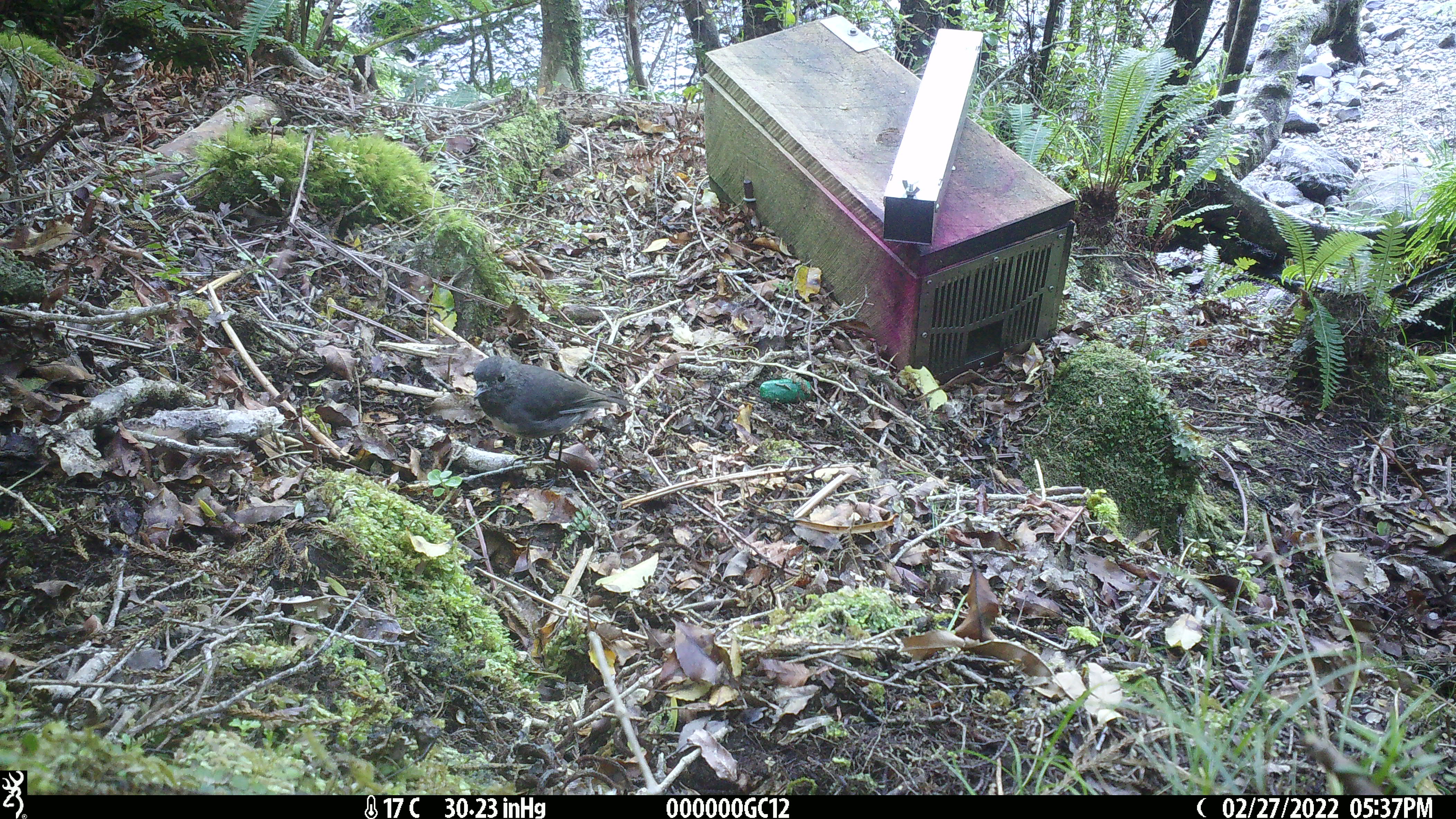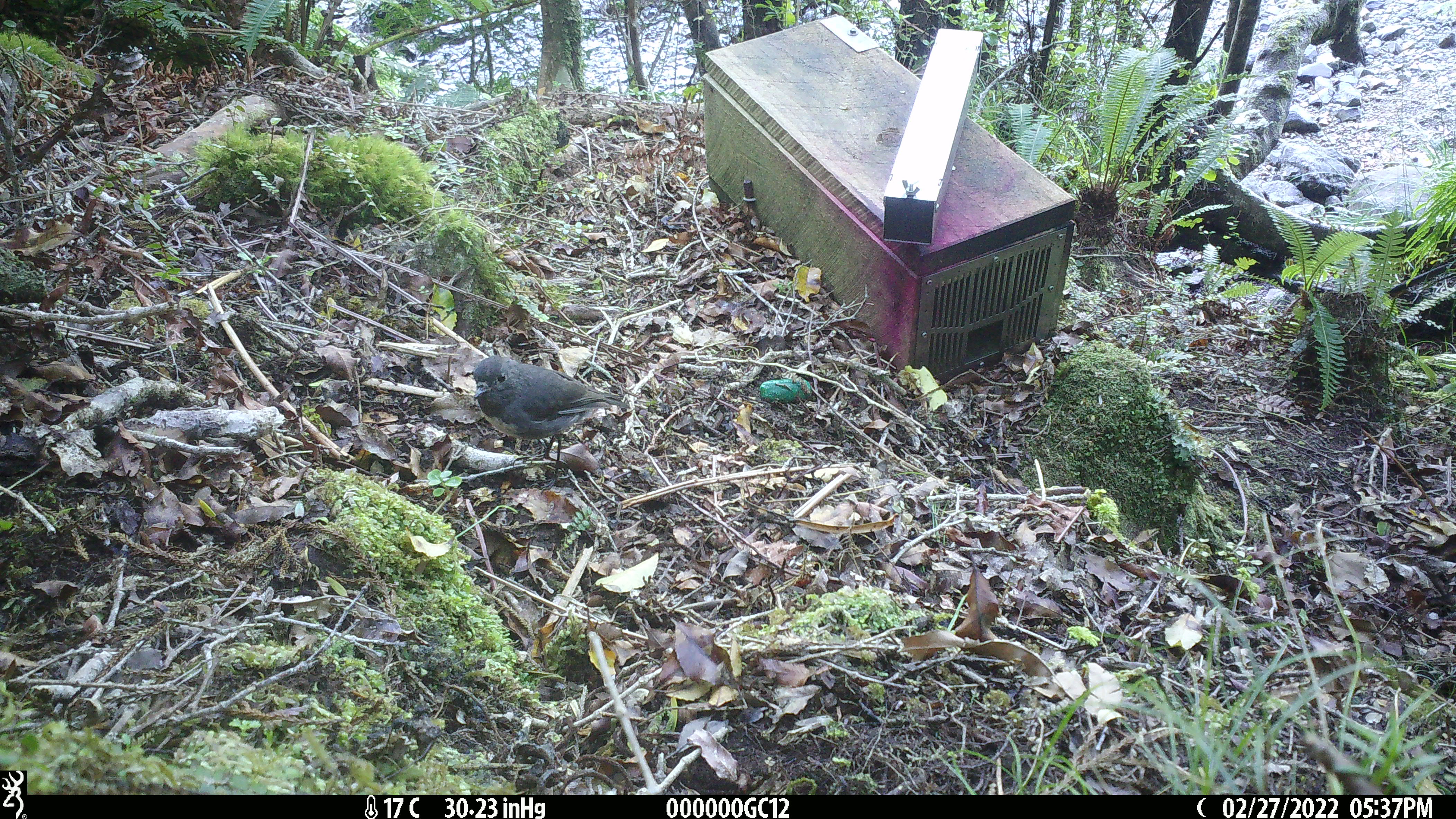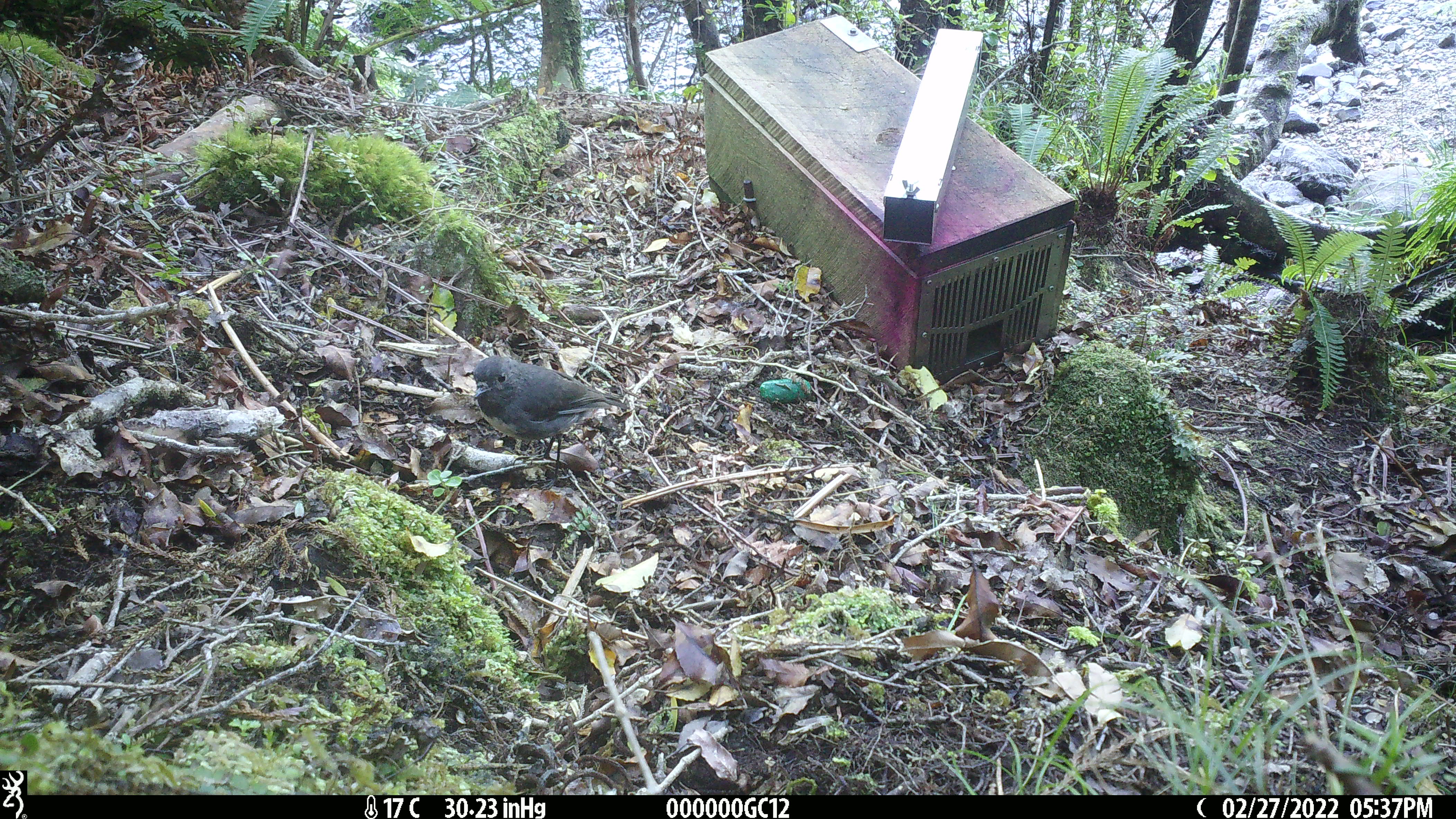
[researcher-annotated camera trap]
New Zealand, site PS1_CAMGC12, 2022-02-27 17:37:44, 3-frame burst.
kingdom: Animalia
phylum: Chordata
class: Aves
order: Passeriformes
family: Petroicidae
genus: Petroica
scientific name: Petroica australis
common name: new zealand robin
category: robin